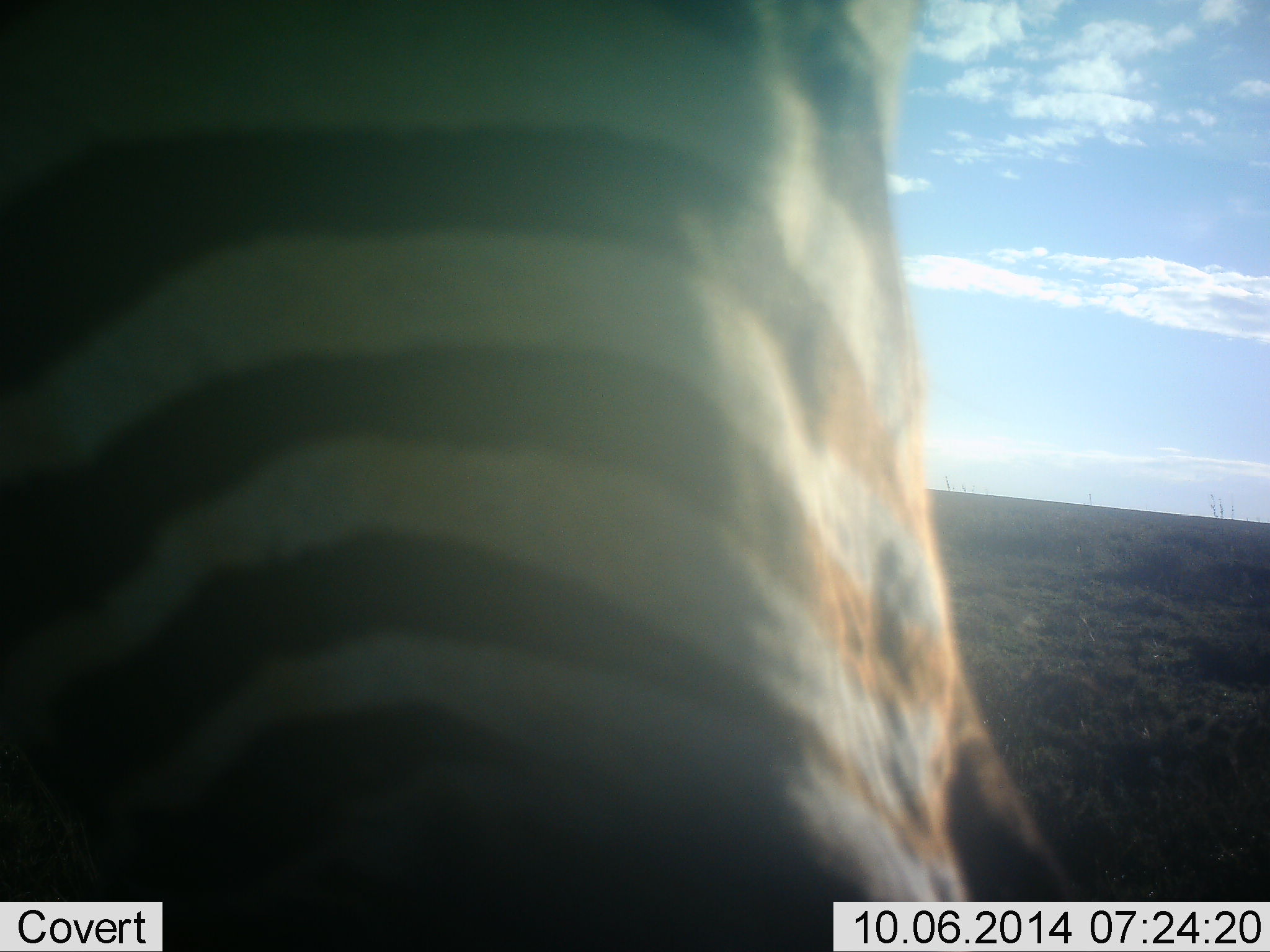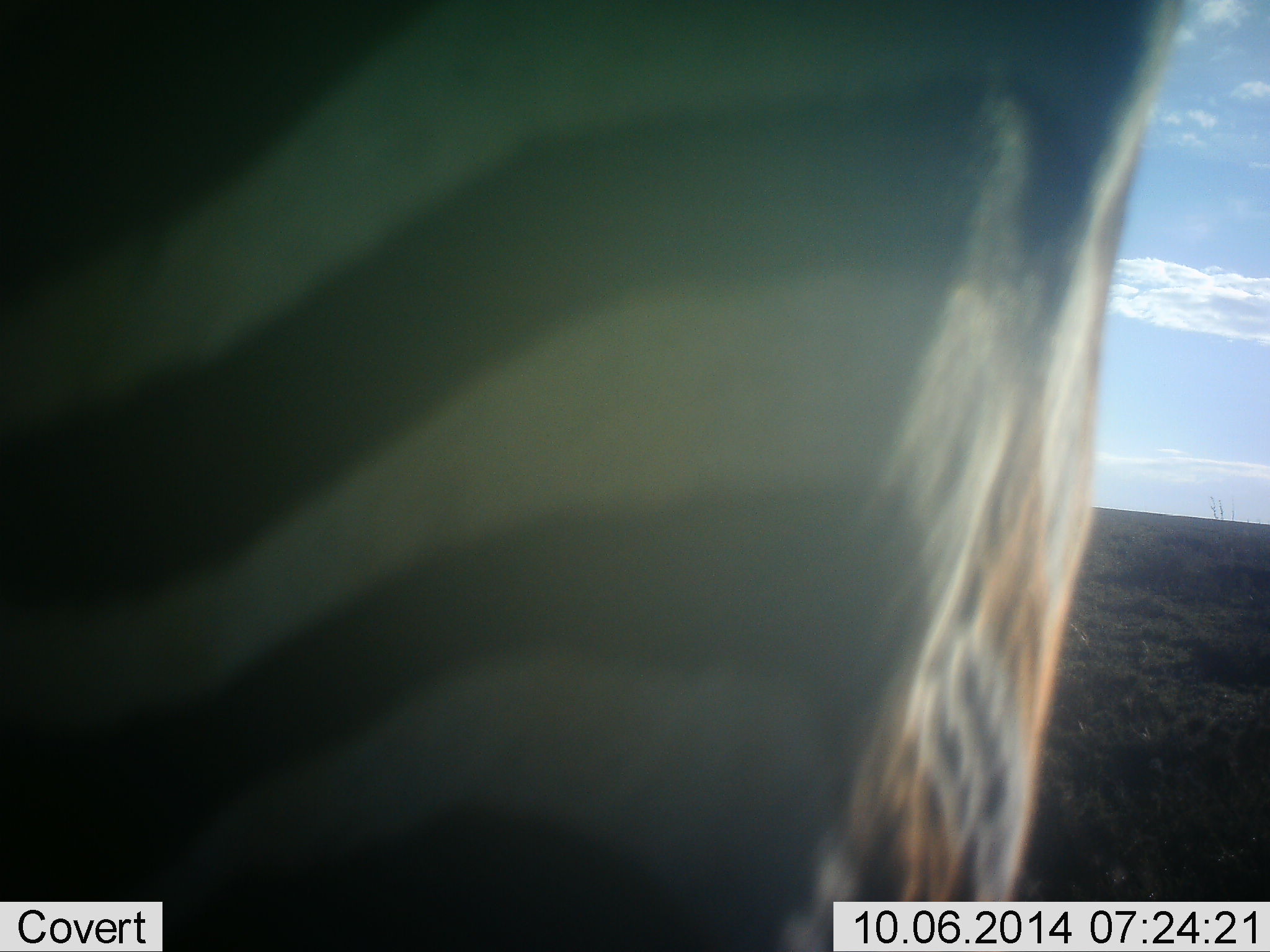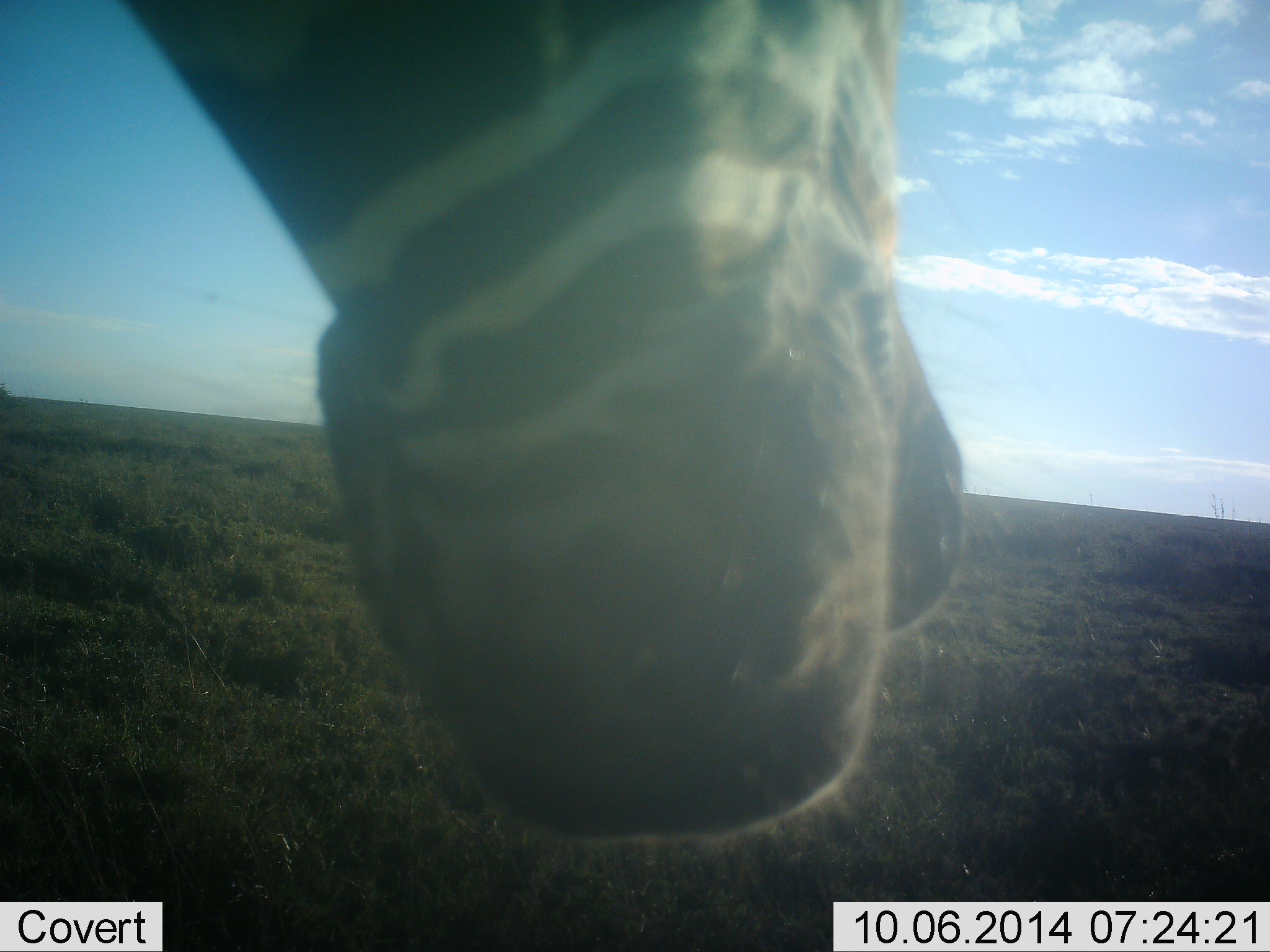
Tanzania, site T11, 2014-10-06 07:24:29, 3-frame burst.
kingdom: Animalia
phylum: Chordata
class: Mammalia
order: Perissodactyla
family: Equidae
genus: Equus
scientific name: Equus quagga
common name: plains zebra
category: zebra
Zebra (plains zebra) (Equus quagga), count 1. Behavior (volunteer vote fractions): standing 80%, resting 0%, moving 20%, interacting 10%. Young present (vote fraction): 0%. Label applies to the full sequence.